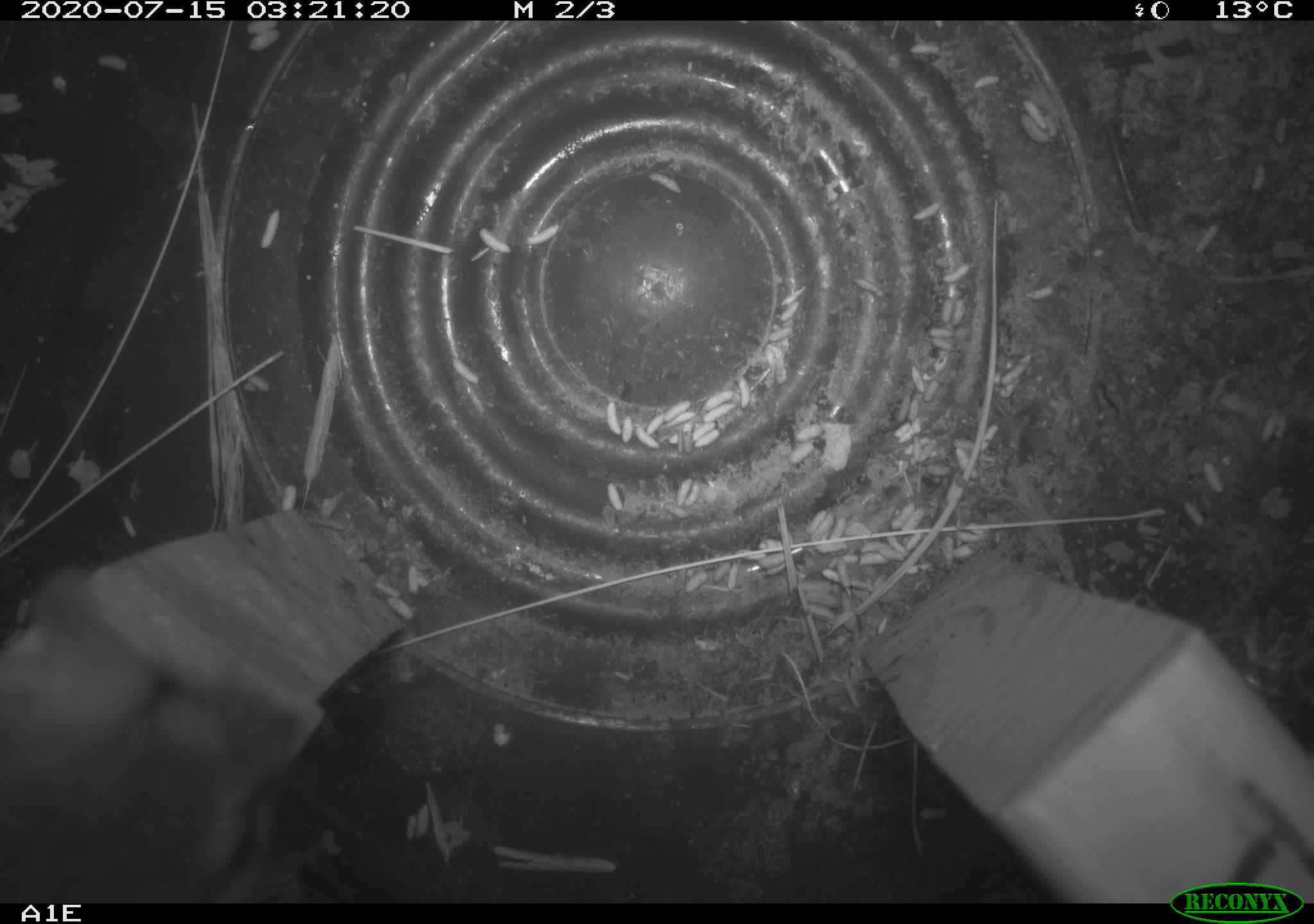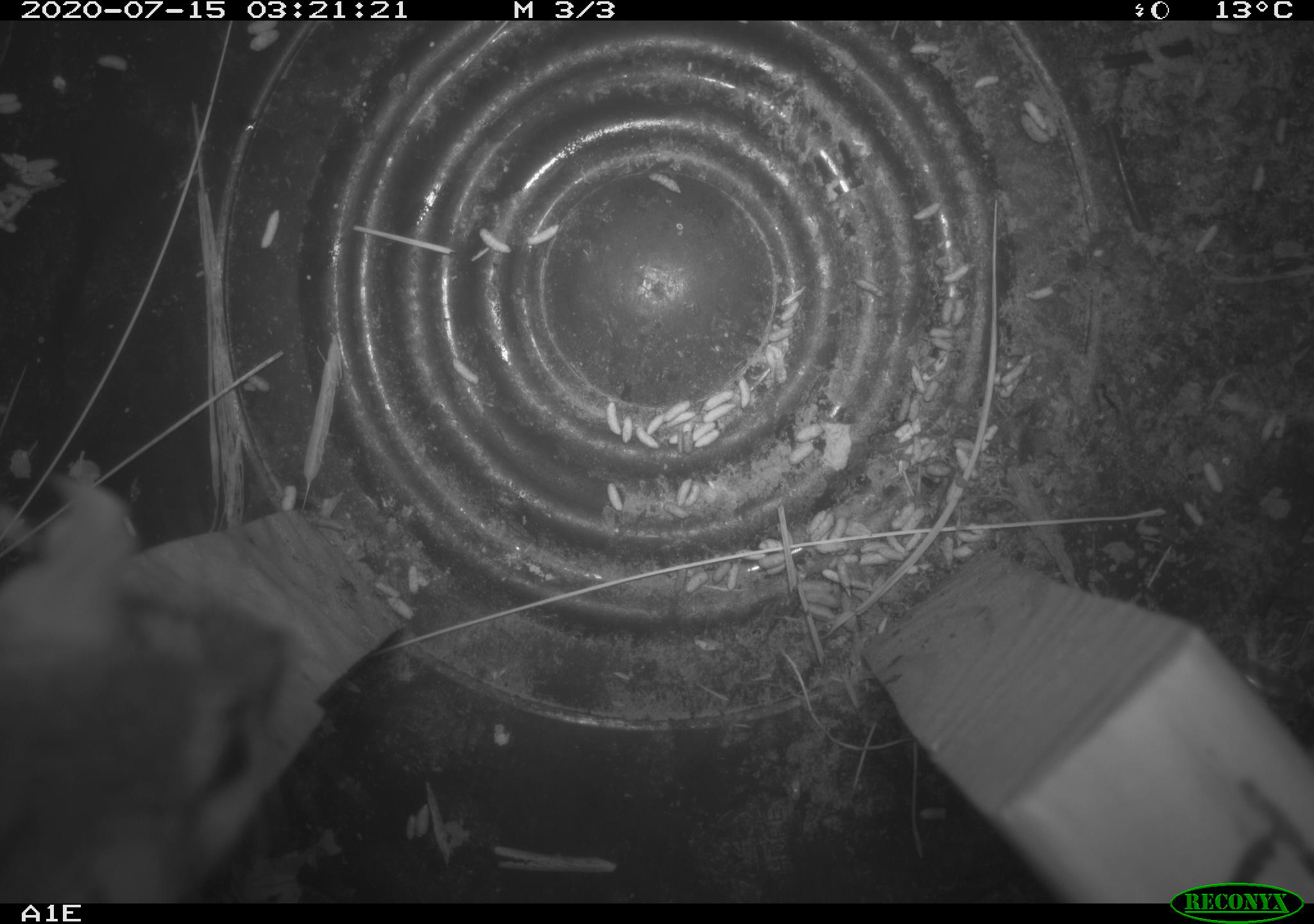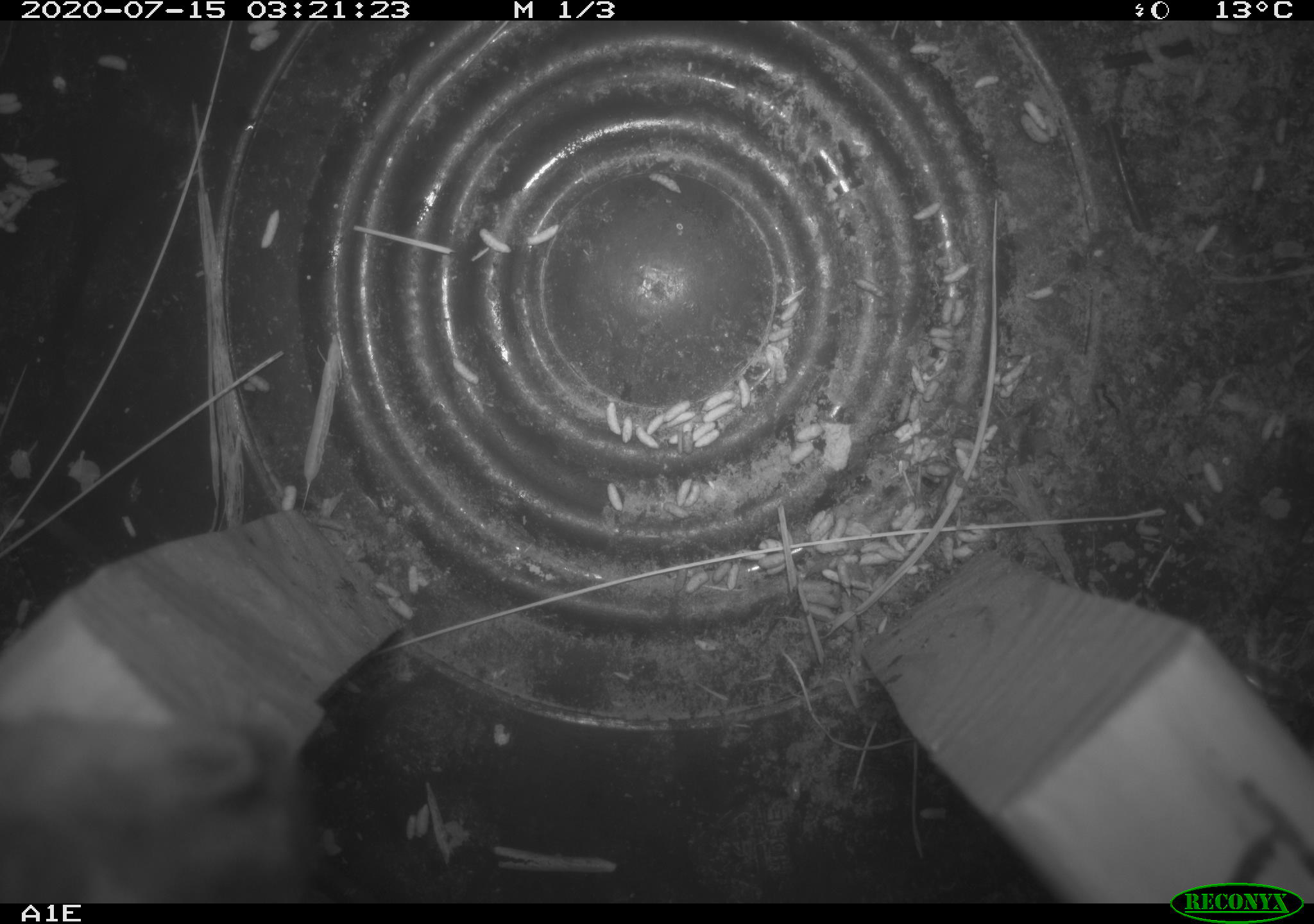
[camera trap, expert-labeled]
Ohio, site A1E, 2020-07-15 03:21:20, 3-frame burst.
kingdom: Animalia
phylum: Chordata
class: Mammalia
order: Rodentia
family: Cricetidae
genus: Peromyscus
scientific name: Peromyscus leucopus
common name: white-footed mouse